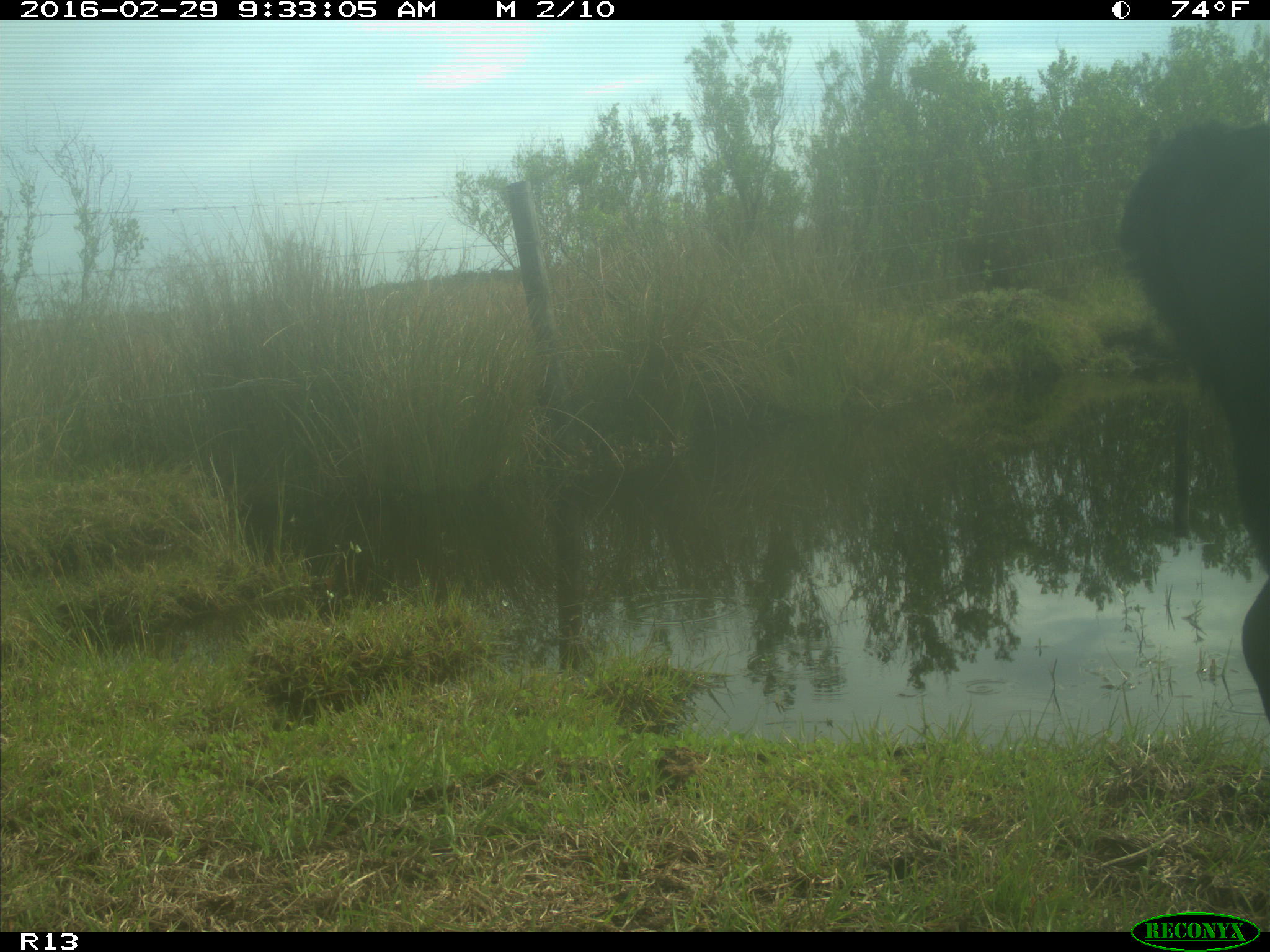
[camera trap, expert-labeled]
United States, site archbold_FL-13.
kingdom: Animalia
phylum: Chordata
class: Mammalia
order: Artiodactyla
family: Bovidae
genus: Bos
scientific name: Bos taurus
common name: domestic cow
Bos taurus (domestic cow).